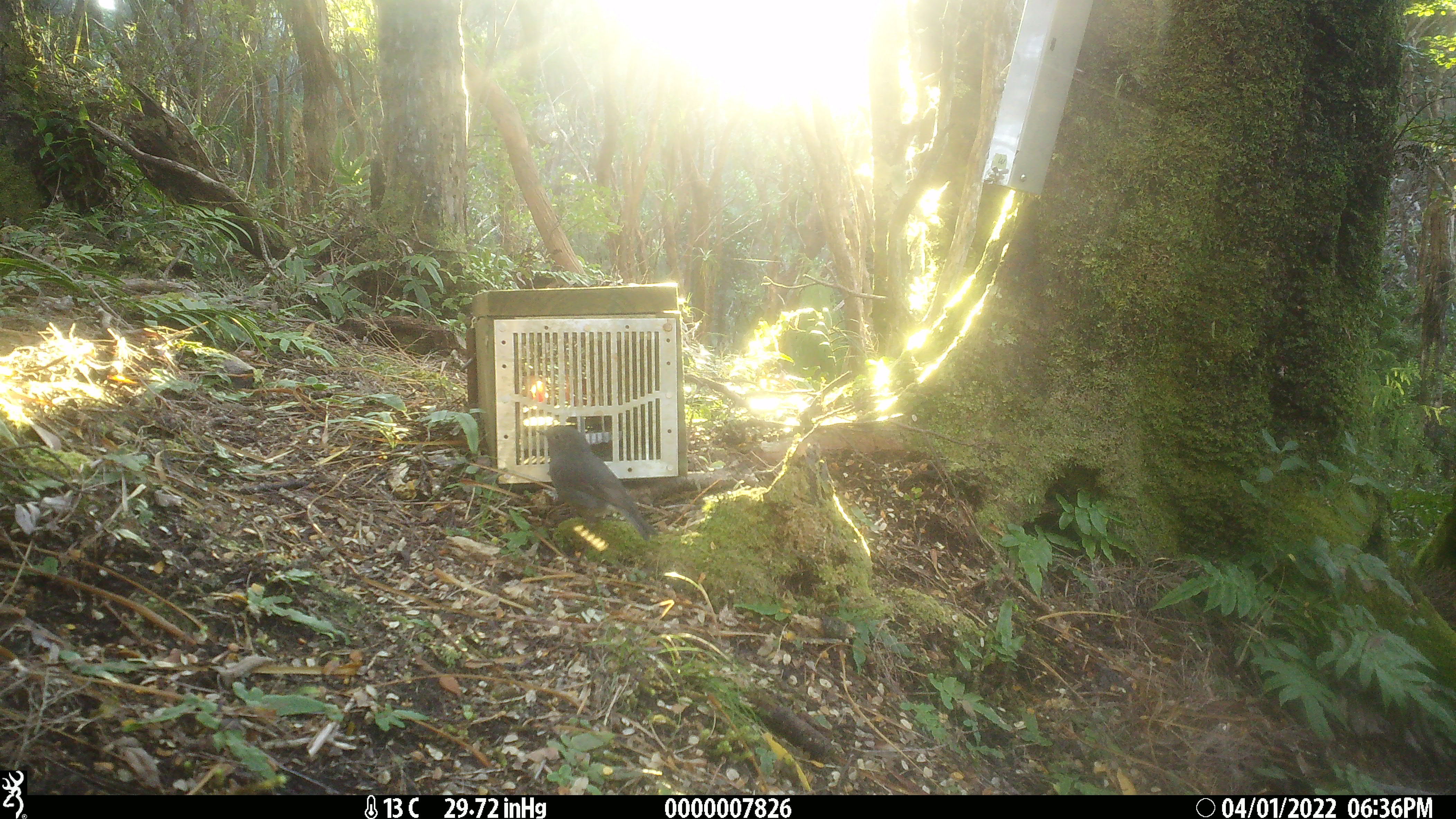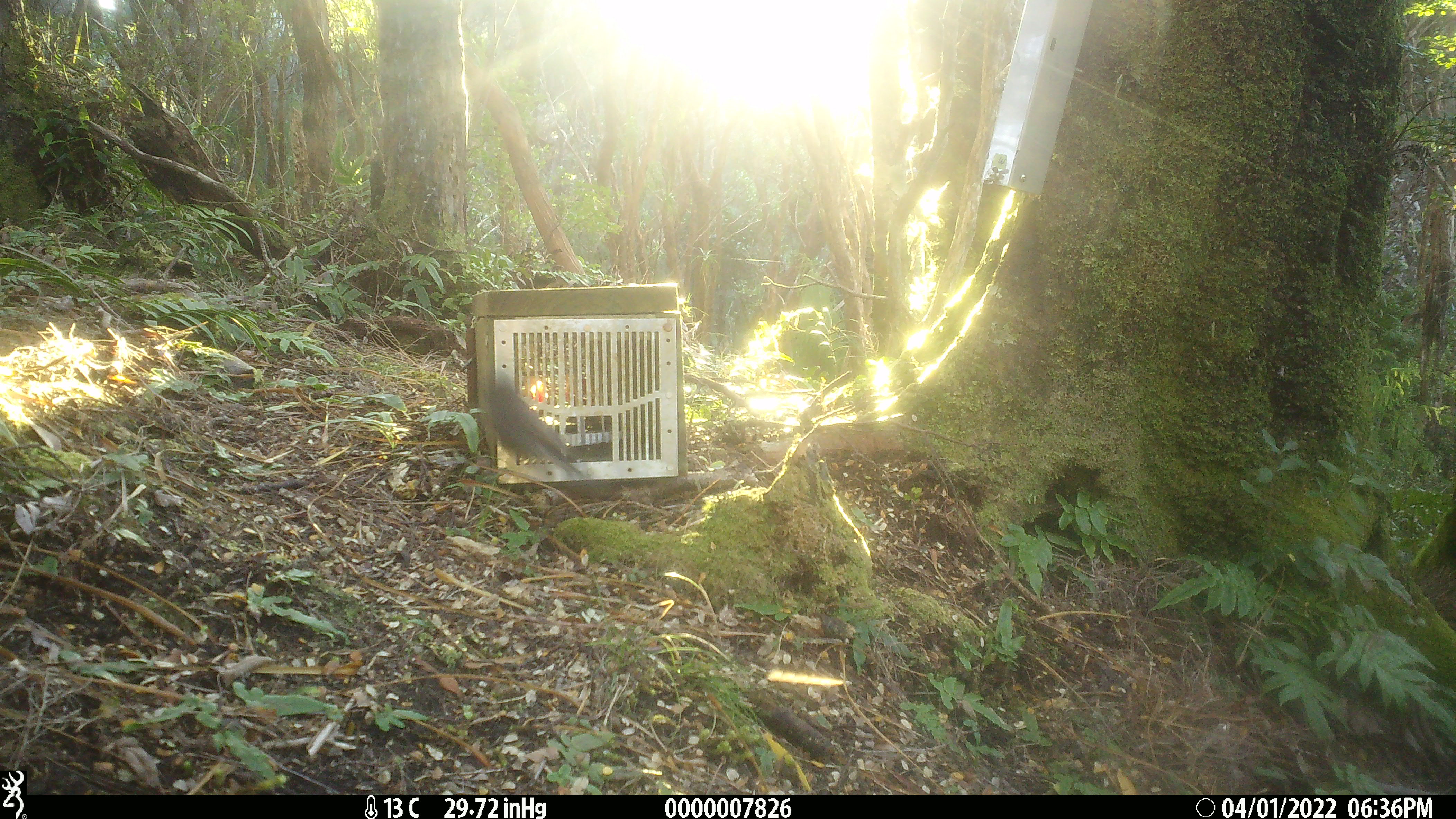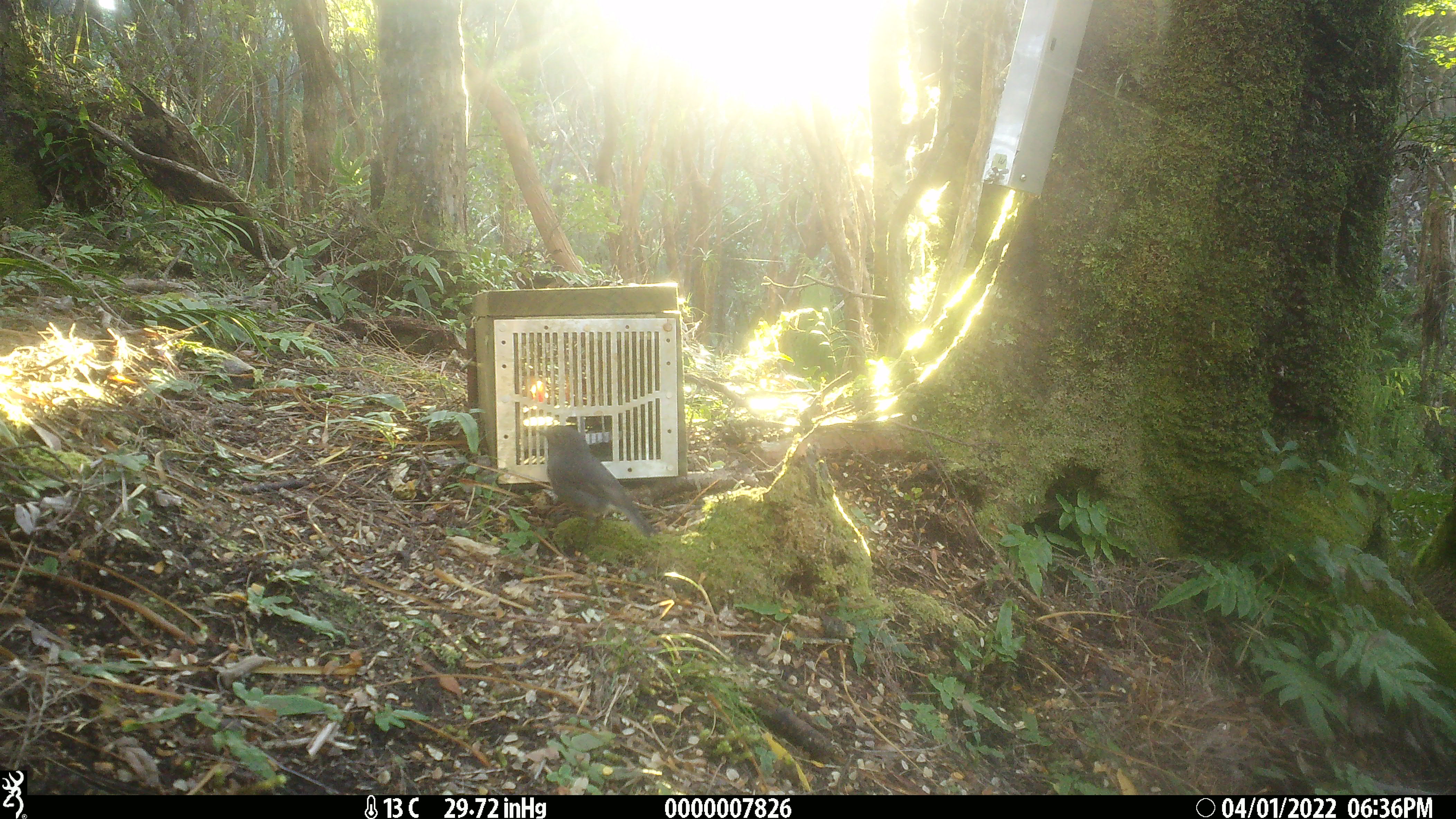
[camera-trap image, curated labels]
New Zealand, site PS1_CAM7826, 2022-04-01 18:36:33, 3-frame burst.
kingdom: Animalia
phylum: Chordata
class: Aves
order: Passeriformes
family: Petroicidae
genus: Petroica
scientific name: Petroica australis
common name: new zealand robin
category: robin